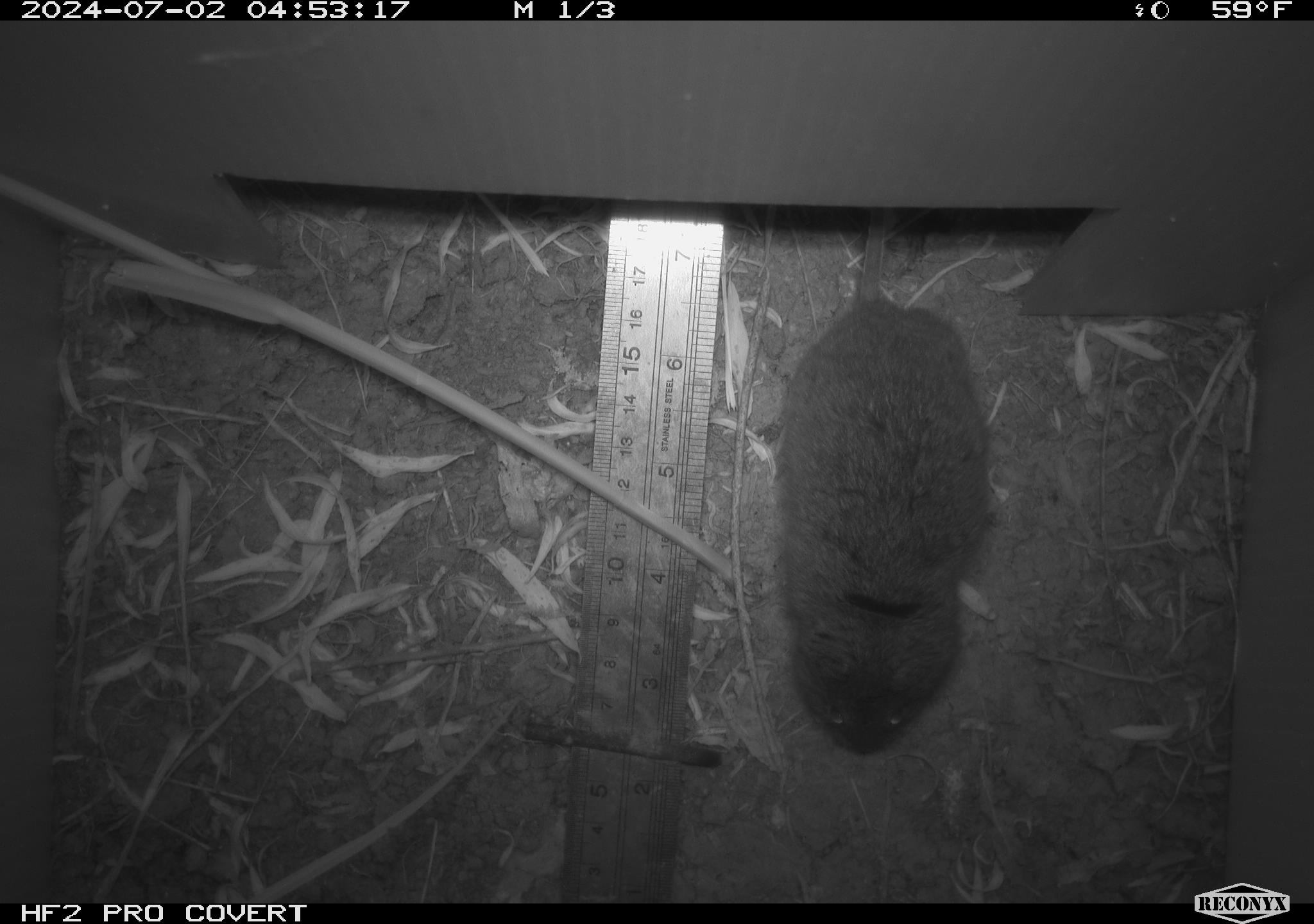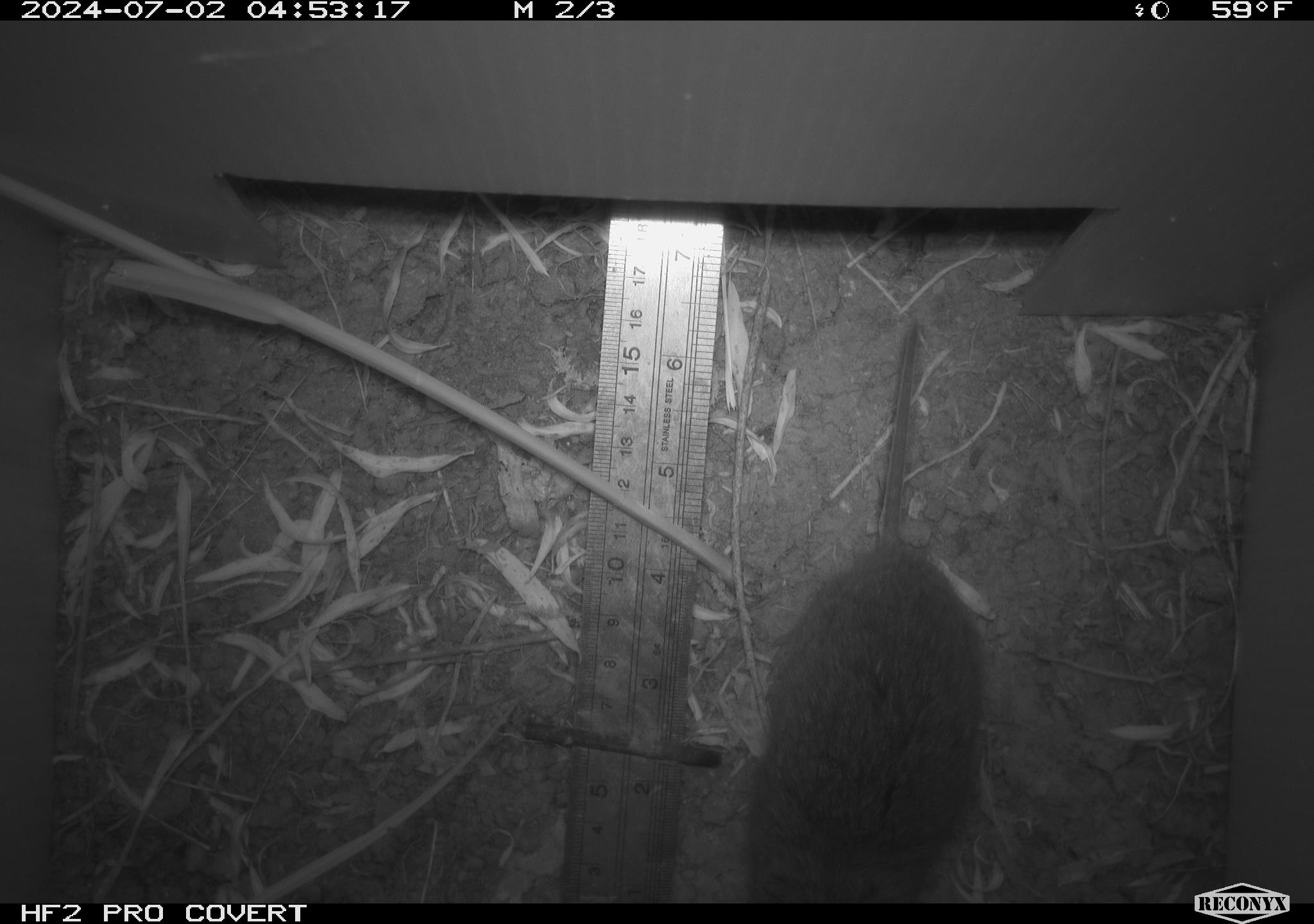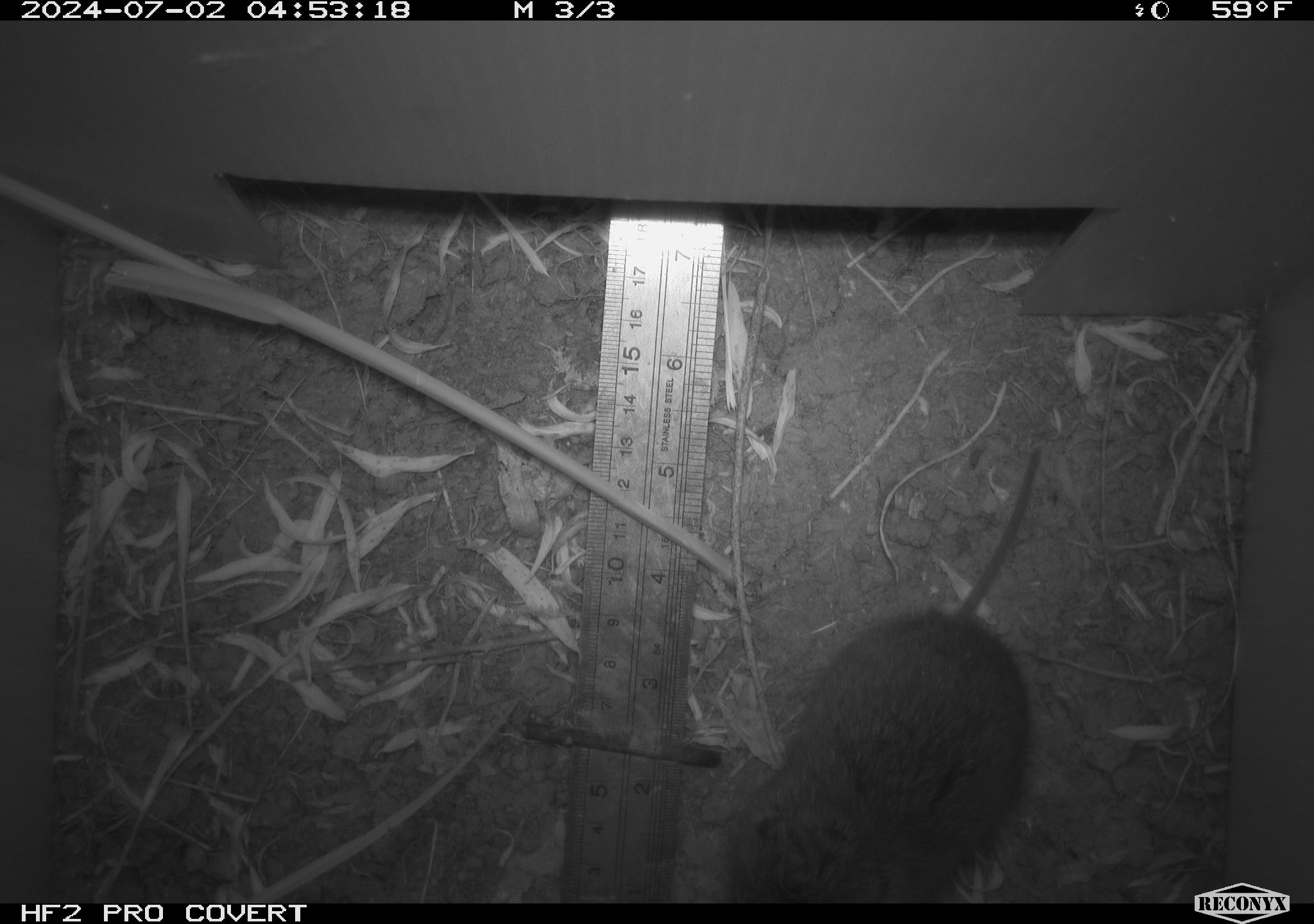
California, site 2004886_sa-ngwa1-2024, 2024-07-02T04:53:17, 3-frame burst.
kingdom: Animalia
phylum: Chordata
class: Mammalia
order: Rodentia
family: Cricetidae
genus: Microtus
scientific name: Microtus californicus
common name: california vole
California vole (Microtus californicus).